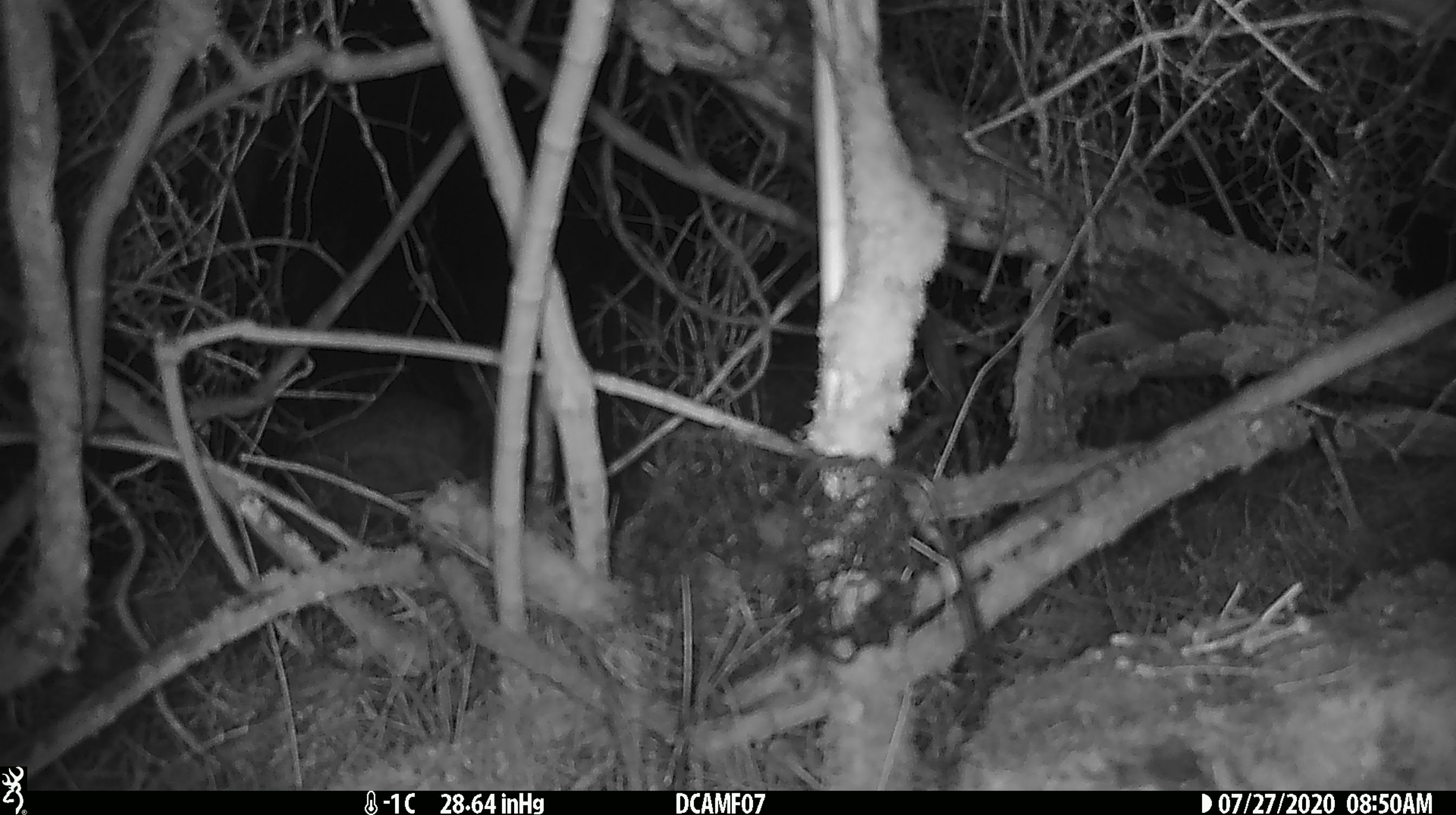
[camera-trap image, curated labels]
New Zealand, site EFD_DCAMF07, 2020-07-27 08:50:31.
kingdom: Animalia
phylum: Chordata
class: Mammalia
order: Lagomorpha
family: Leporidae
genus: Oryctolagus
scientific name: Oryctolagus cuniculus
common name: european rabbit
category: rabbit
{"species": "rabbit (european rabbit) (Oryctolagus cuniculus)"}